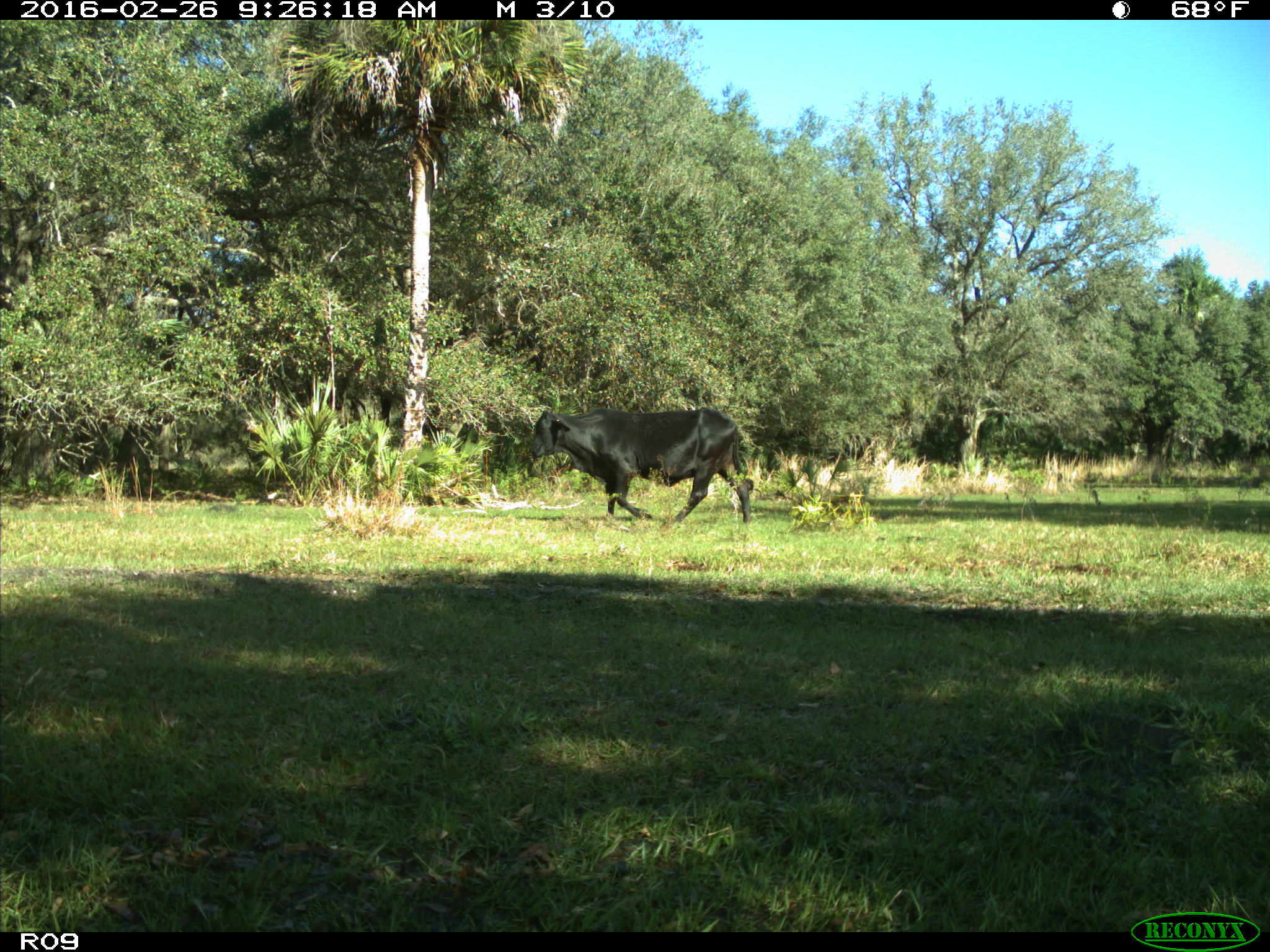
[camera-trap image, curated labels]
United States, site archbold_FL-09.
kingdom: Animalia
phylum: Chordata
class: Mammalia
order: Artiodactyla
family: Bovidae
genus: Bos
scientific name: Bos taurus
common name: domestic cow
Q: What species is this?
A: Bos taurus (domestic cow).